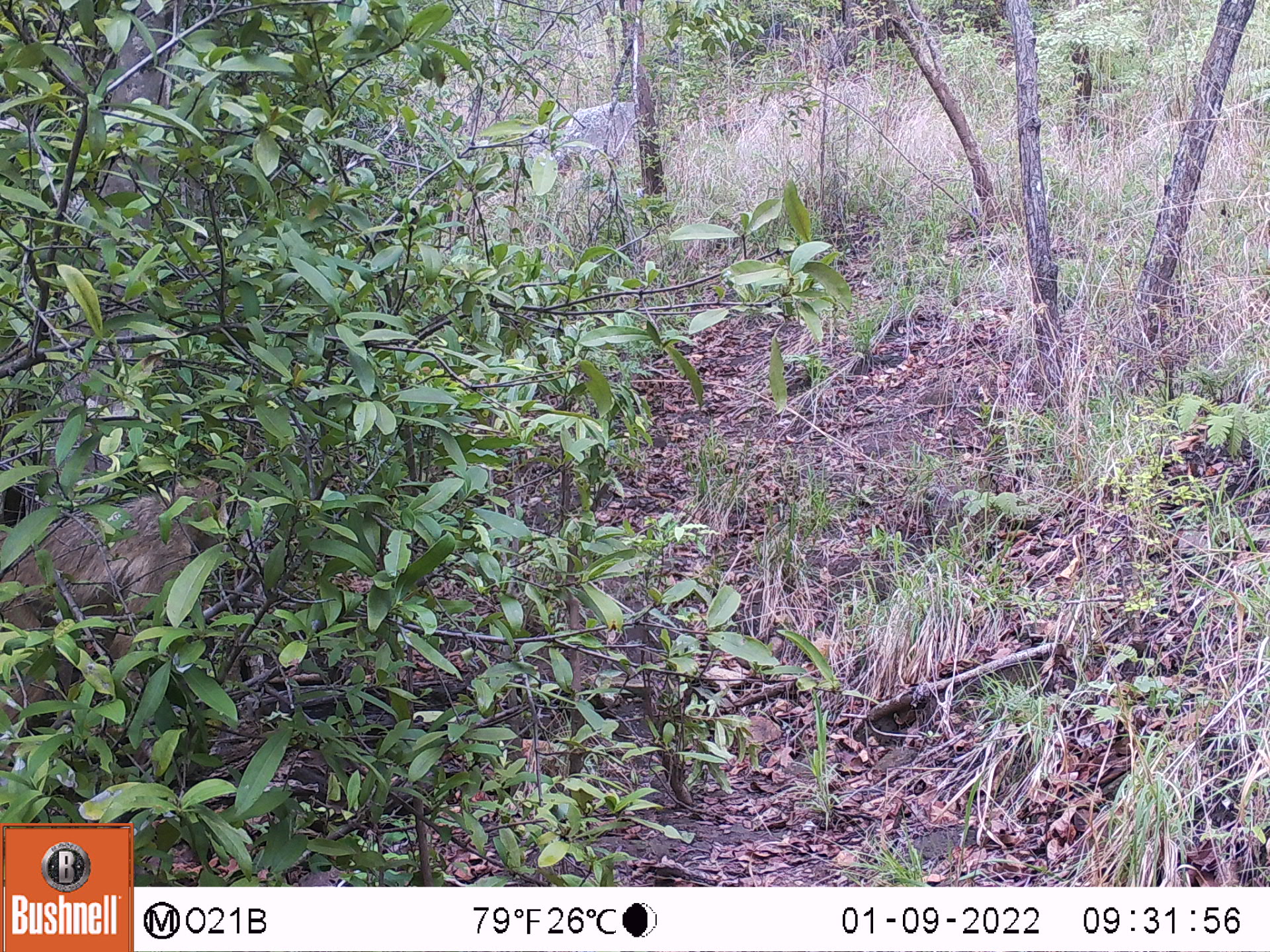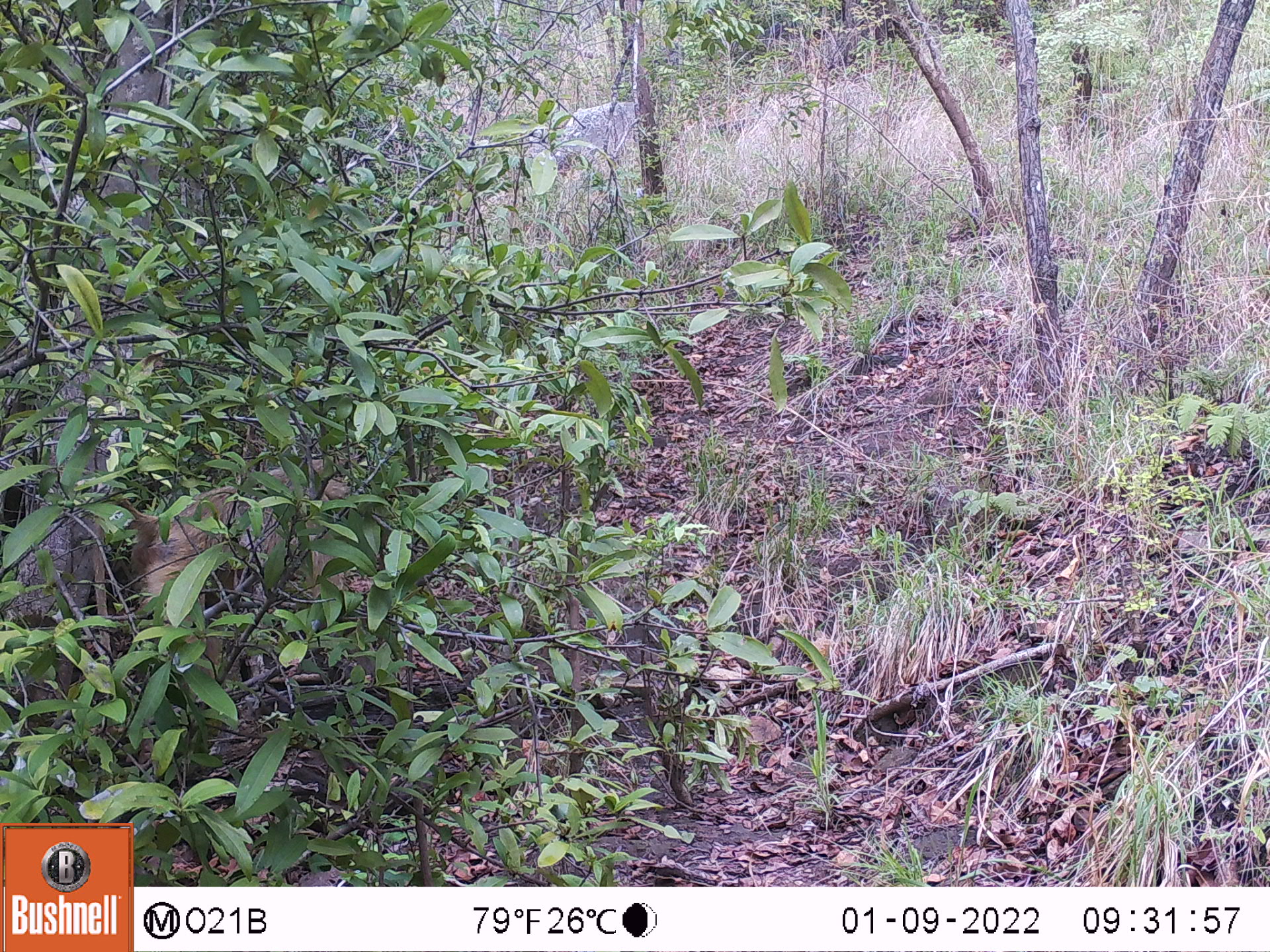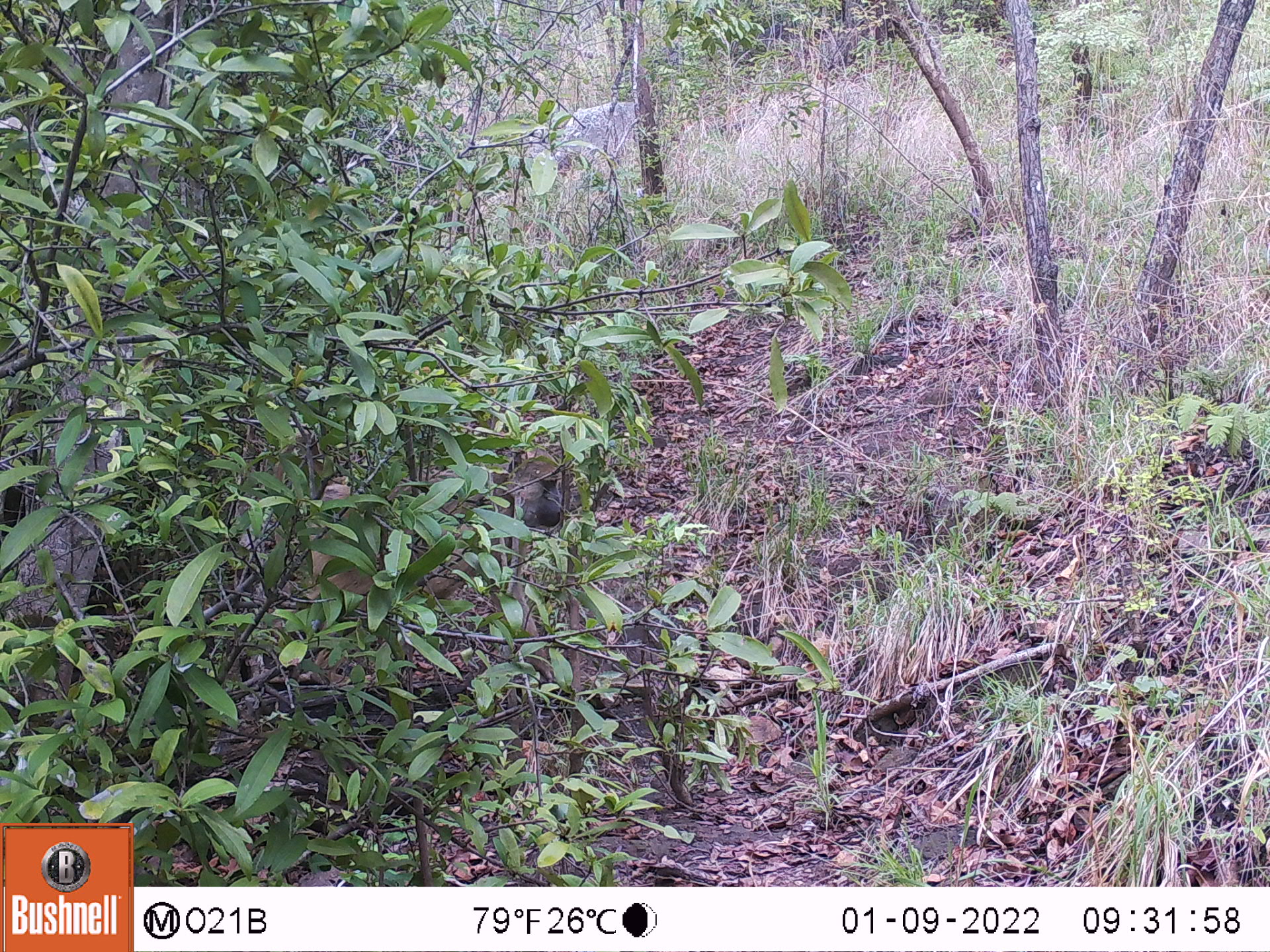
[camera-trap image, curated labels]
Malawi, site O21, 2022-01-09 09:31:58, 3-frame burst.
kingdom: Animalia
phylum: Chordata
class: Mammalia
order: Primates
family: Cercopithecidae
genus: Papio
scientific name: Papio cynocephalus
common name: yellow baboon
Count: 1.